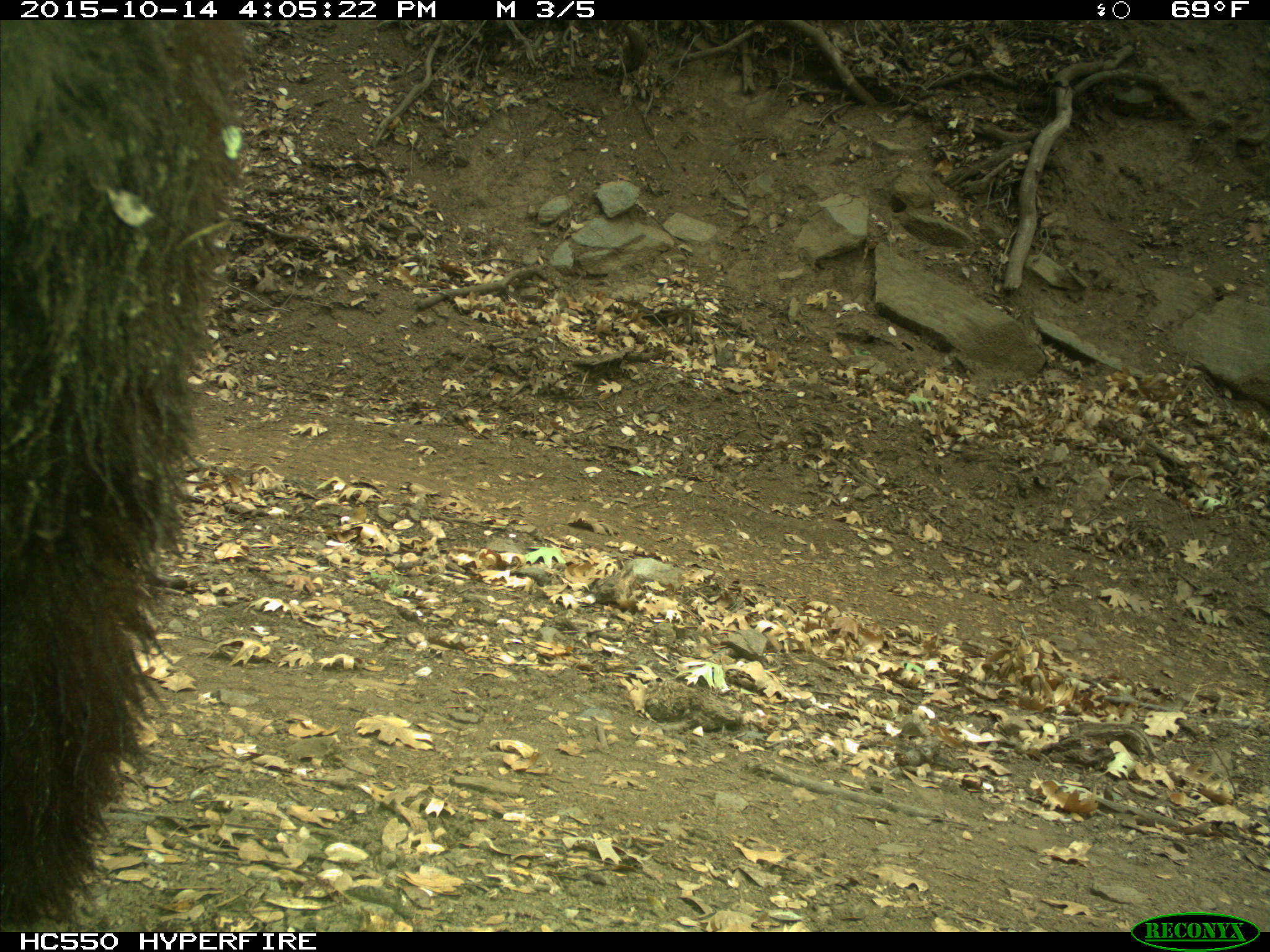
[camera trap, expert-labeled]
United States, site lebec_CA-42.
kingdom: Animalia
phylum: Chordata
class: Mammalia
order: Carnivora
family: Ursidae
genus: Ursus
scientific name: Ursus americanus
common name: american black bear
Ursus americanus (american black bear).